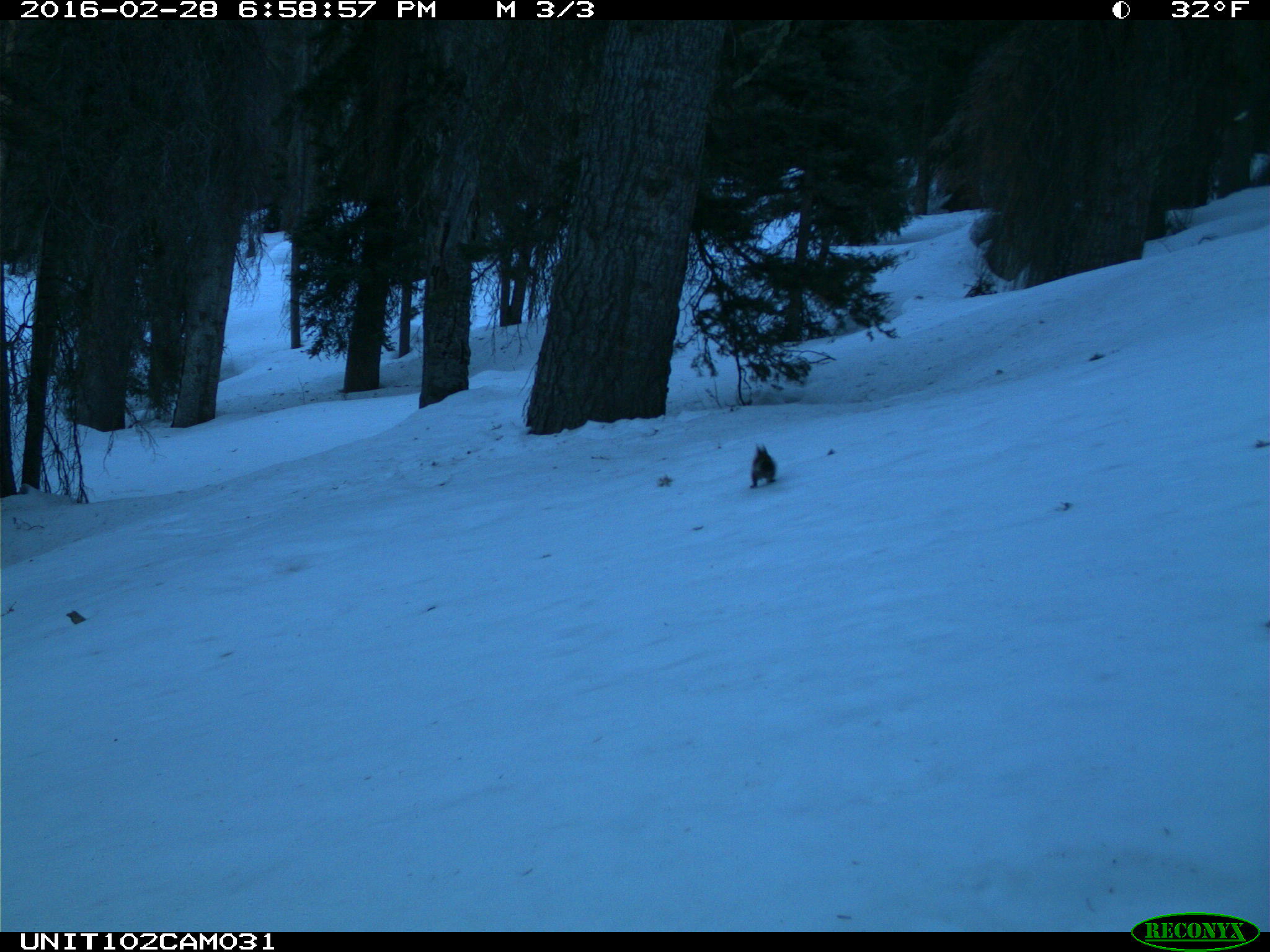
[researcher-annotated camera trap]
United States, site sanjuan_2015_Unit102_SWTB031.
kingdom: Animalia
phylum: Chordata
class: Mammalia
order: Rodentia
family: Sciuridae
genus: Tamiasciurus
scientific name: Tamiasciurus hudsonicus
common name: american red squirrel